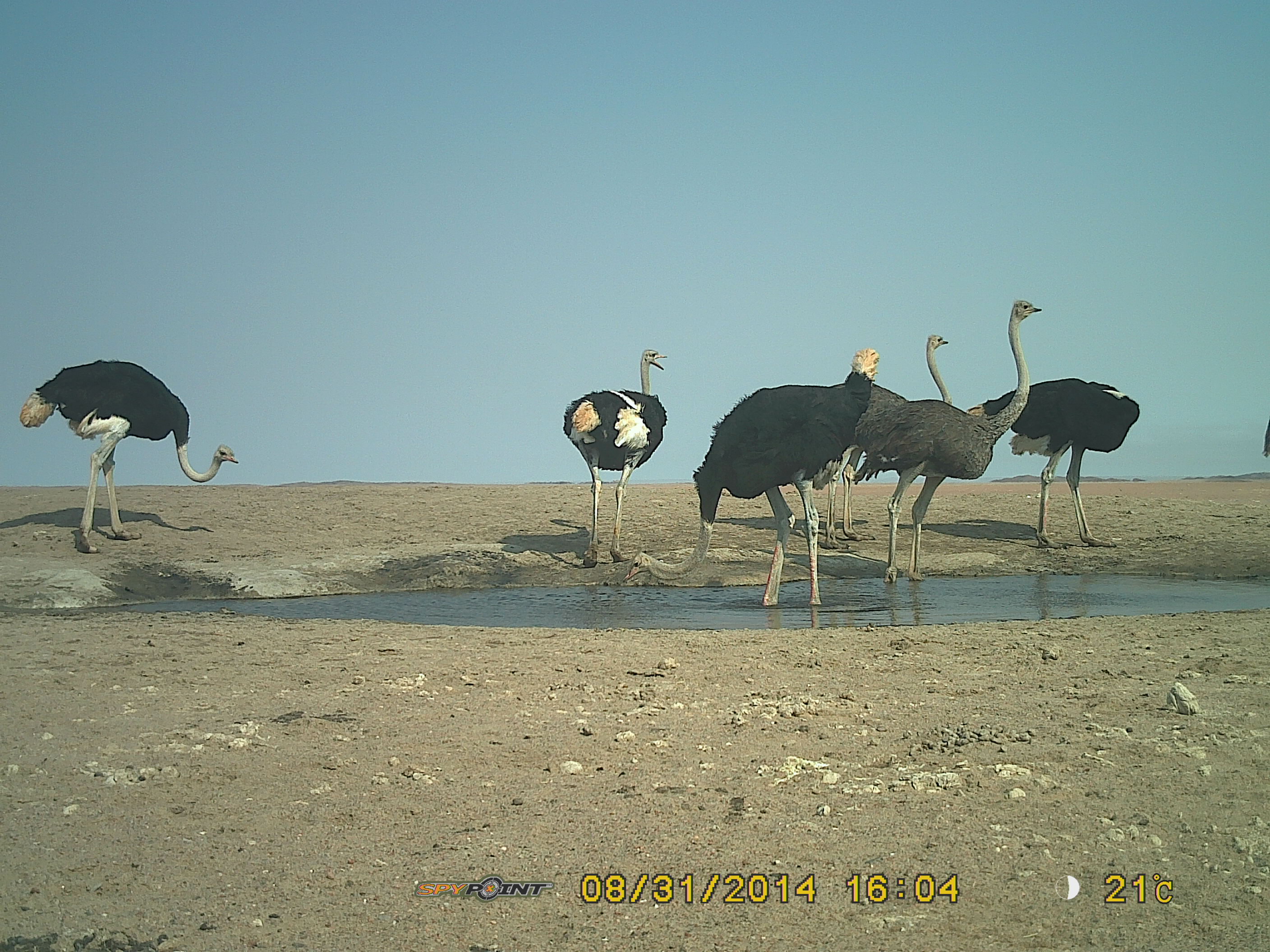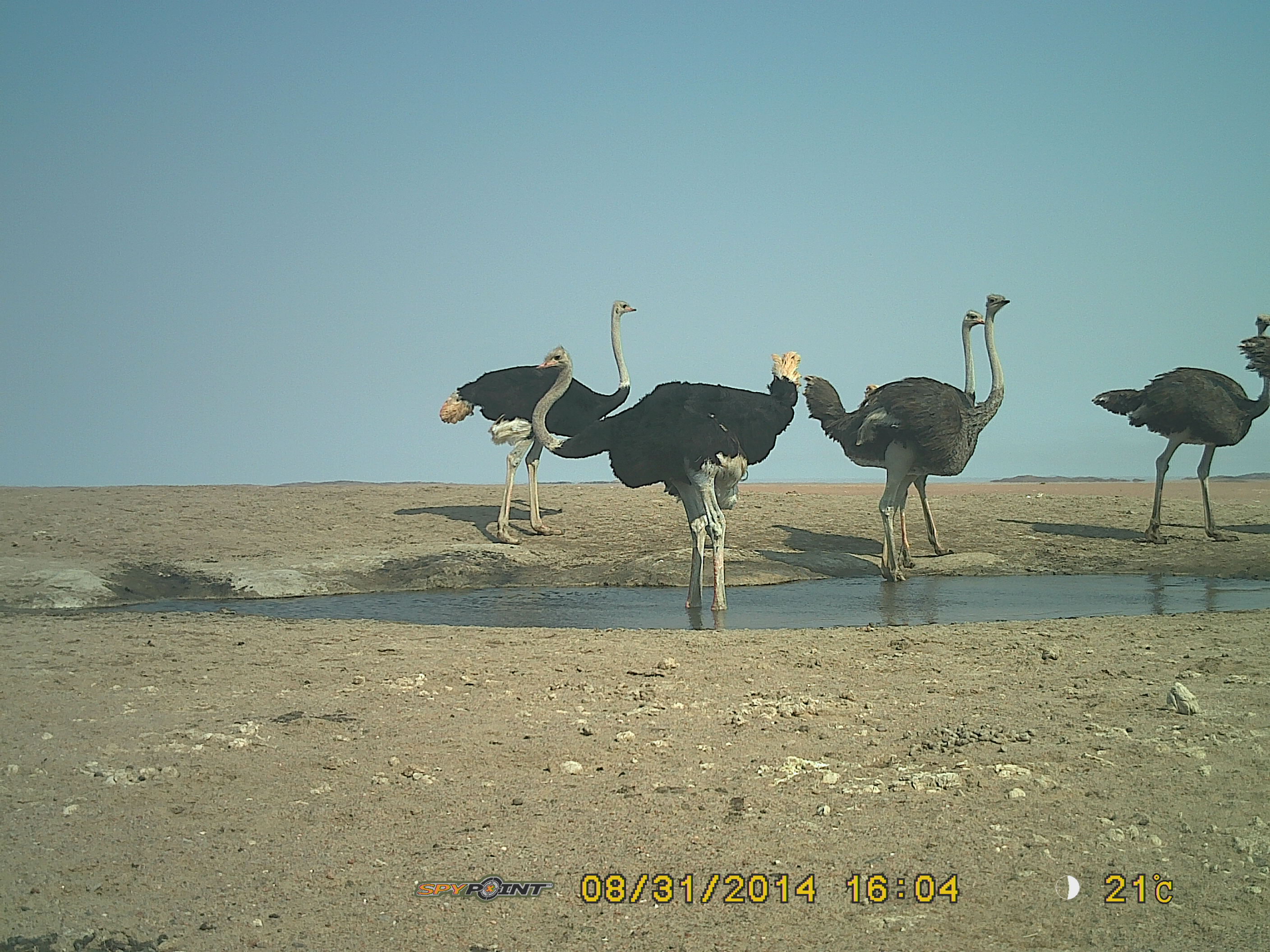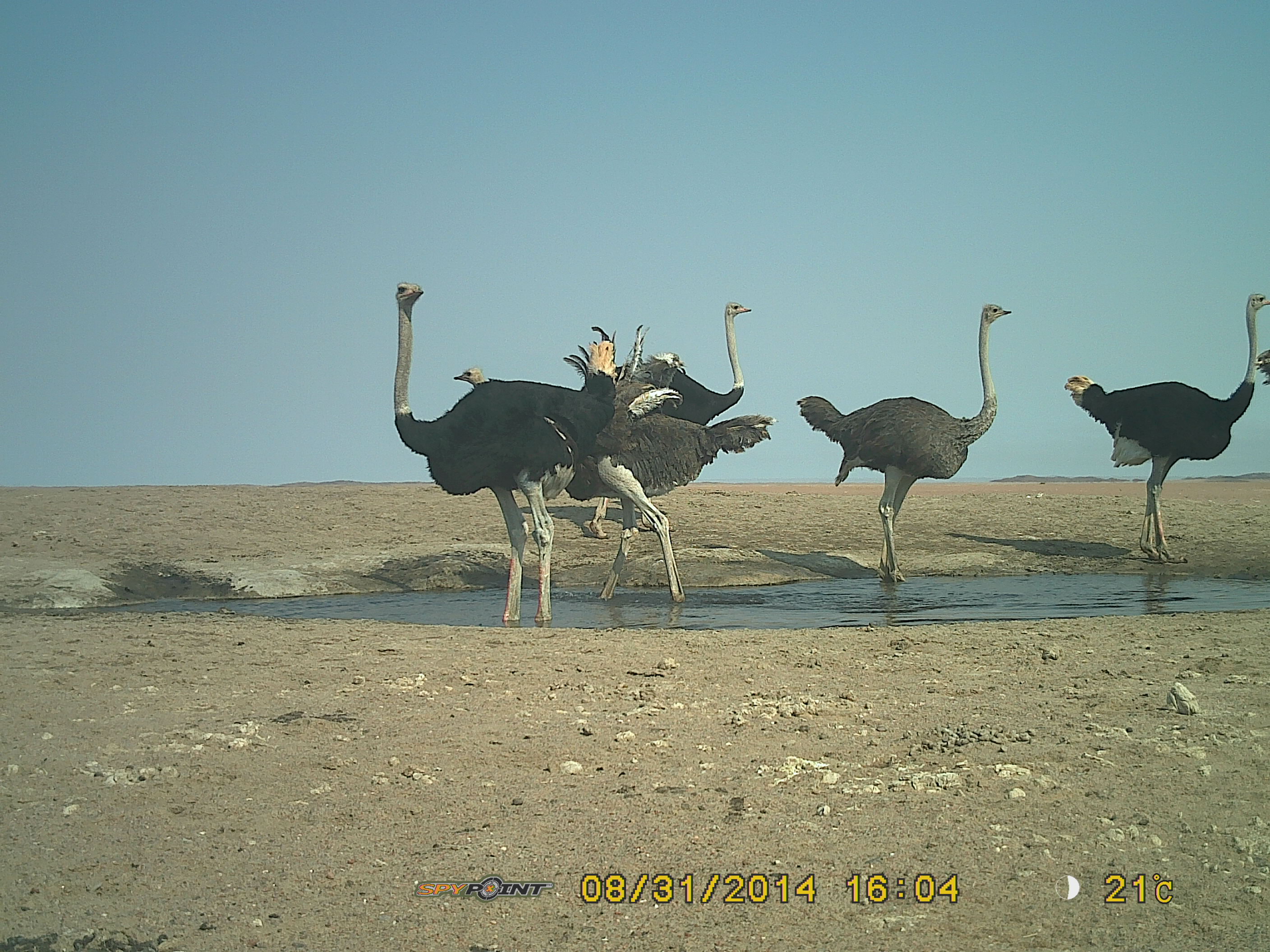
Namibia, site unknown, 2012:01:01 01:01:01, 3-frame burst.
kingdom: Animalia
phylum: Chordata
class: Aves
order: Struthioniformes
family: Struthionidae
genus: Struthio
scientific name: Struthio camelus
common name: common ostrich